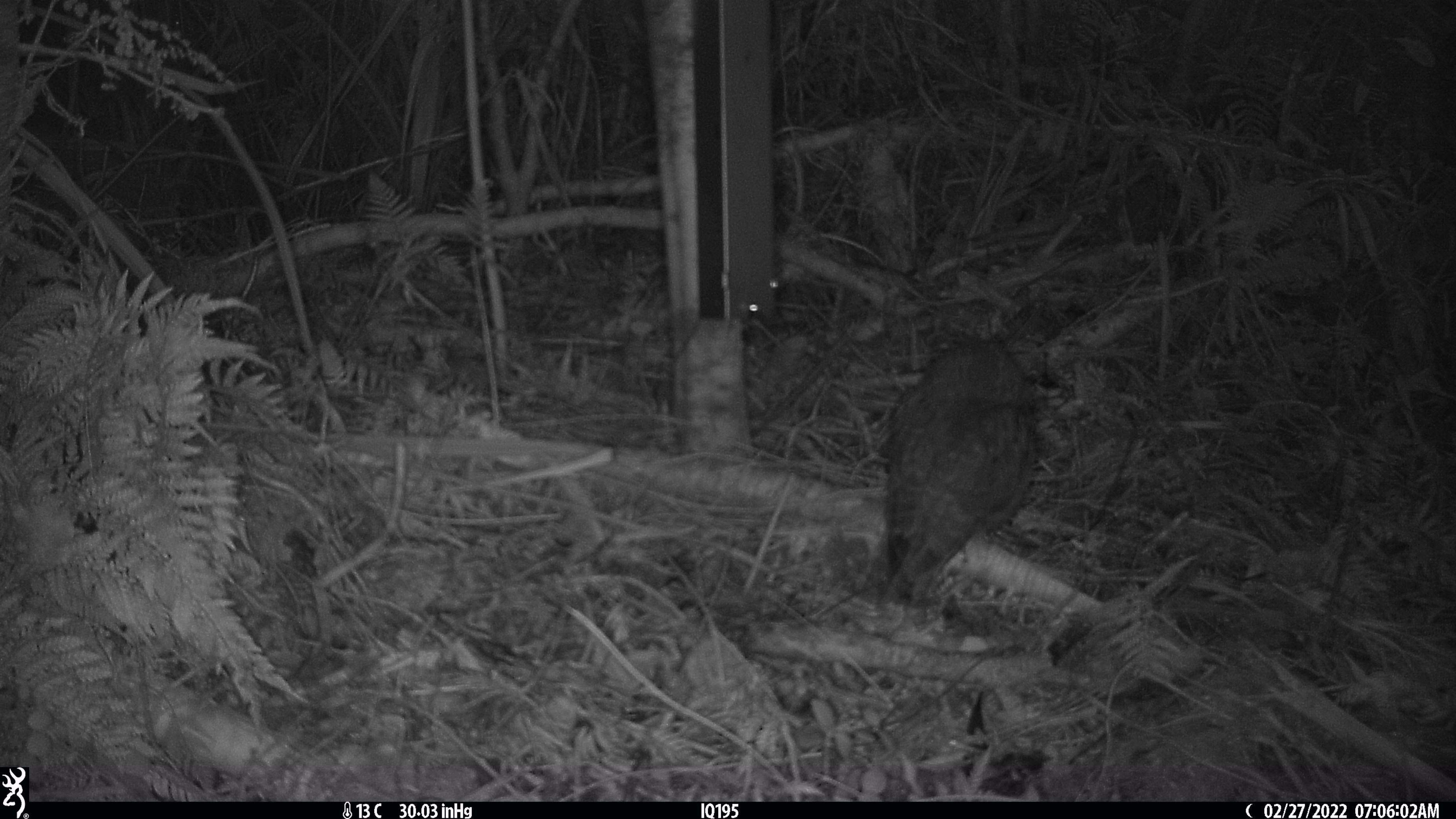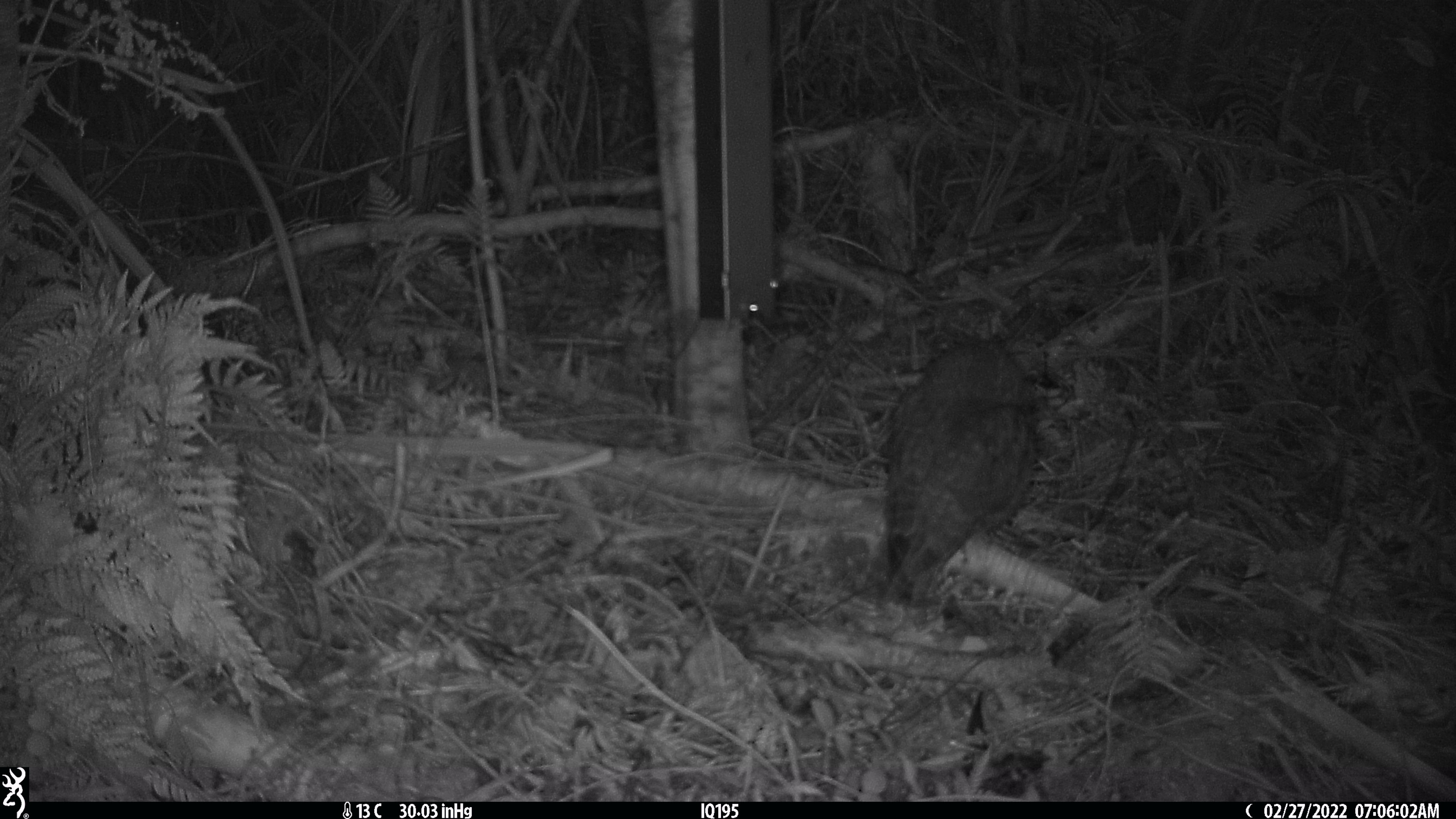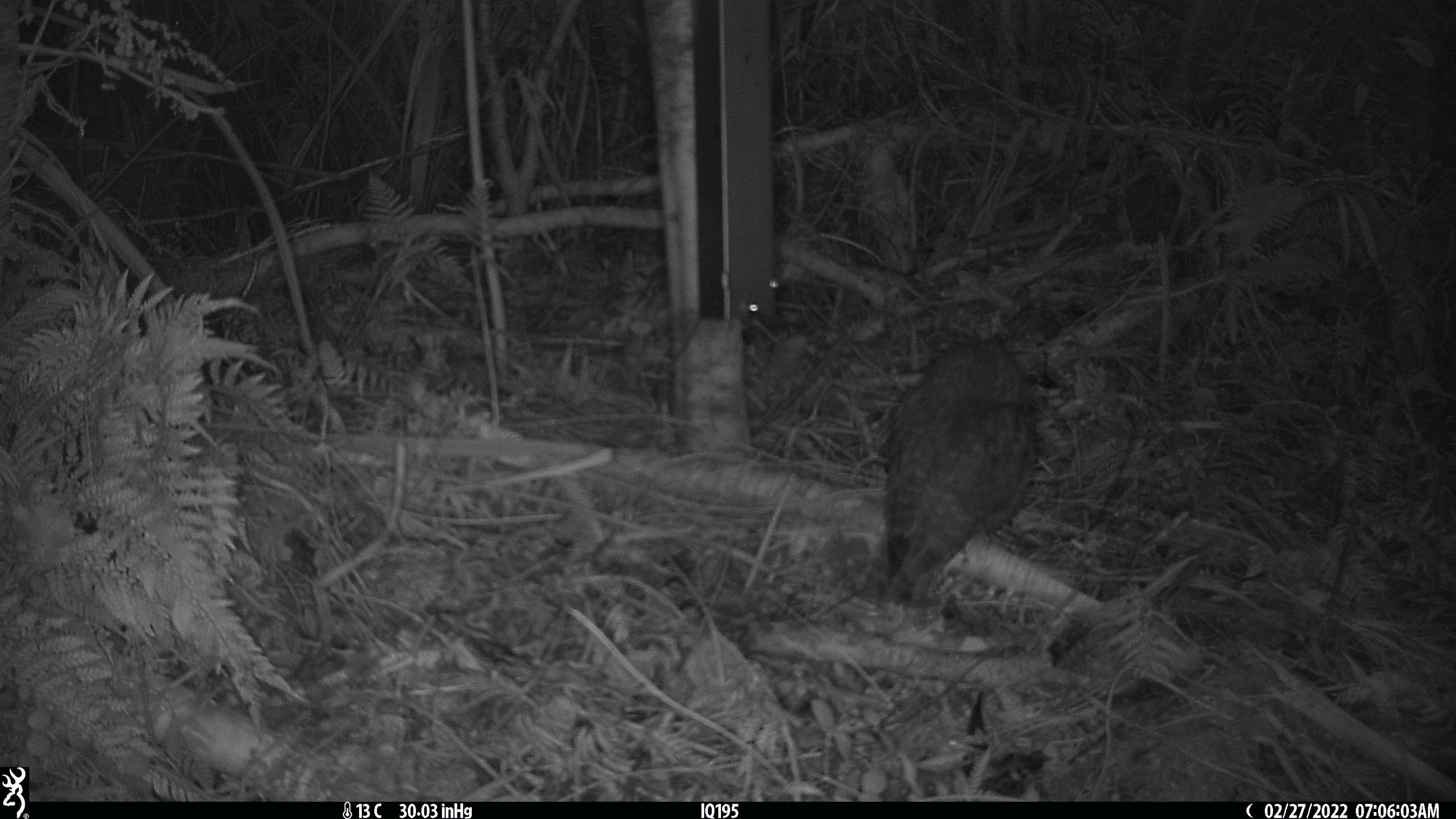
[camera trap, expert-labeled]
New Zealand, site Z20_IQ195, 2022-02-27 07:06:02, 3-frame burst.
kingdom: Animalia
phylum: Chordata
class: Aves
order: Strigiformes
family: Strigidae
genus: Ninox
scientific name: Ninox novaeseelandiae novaeseelandiae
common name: morepork